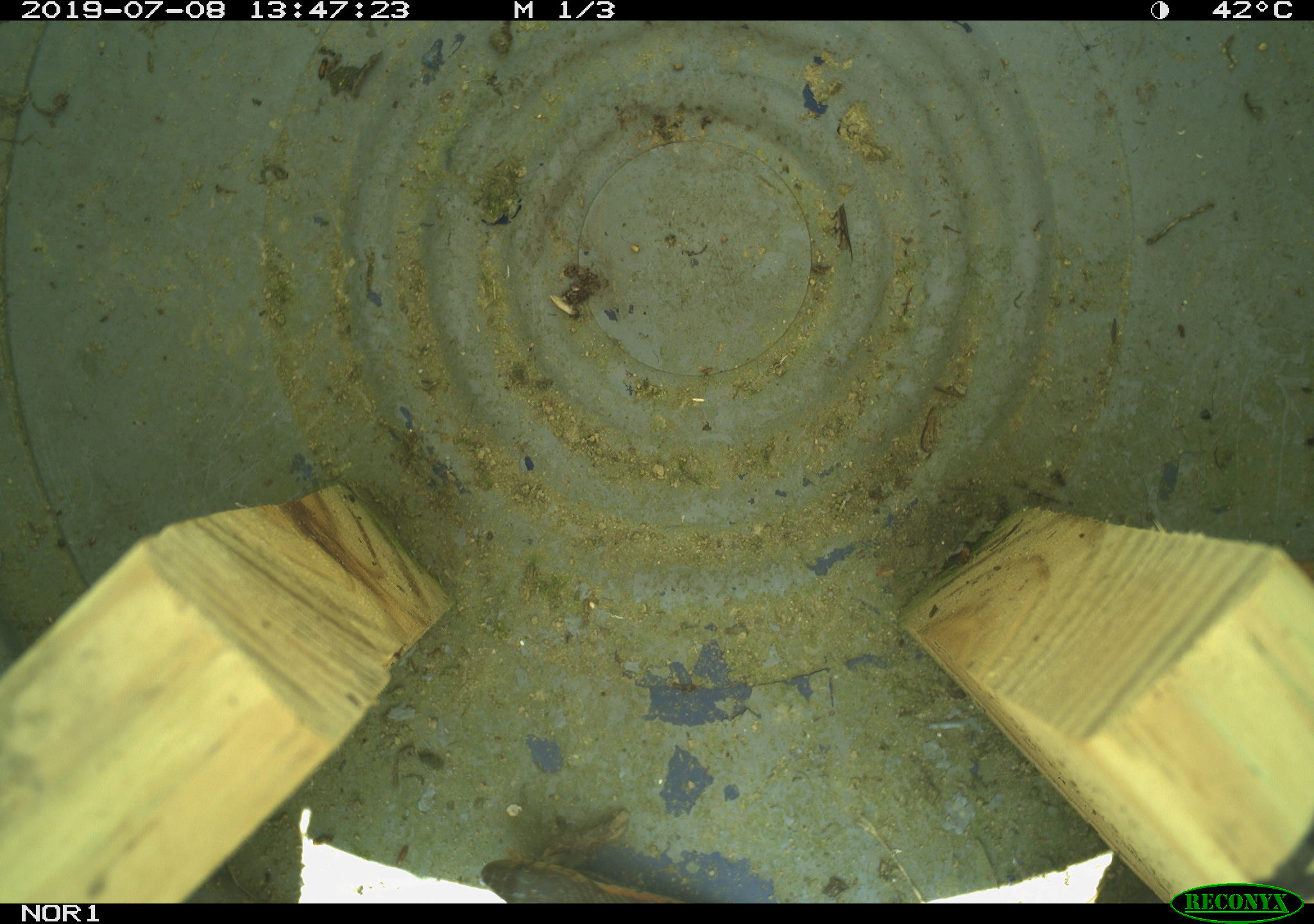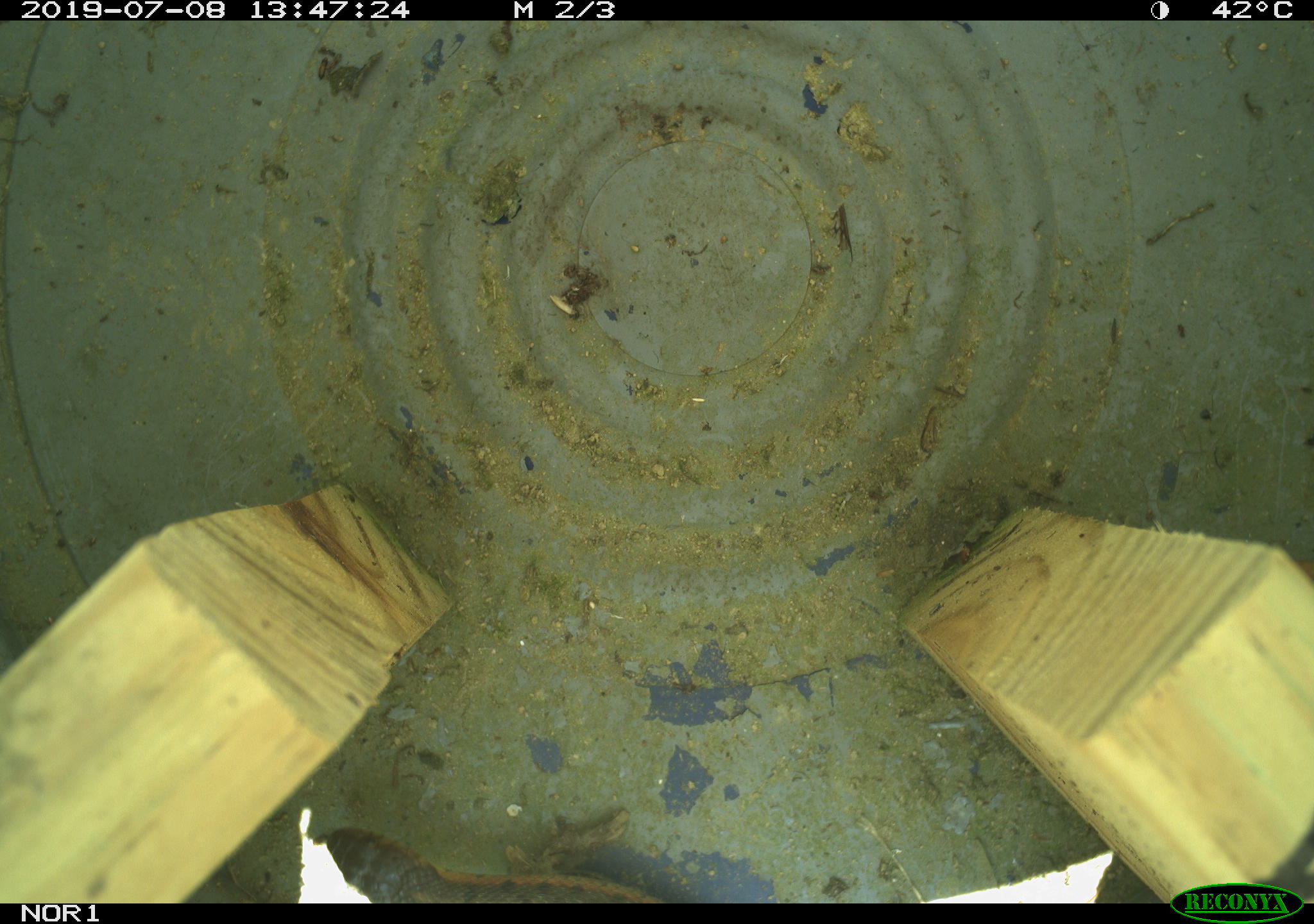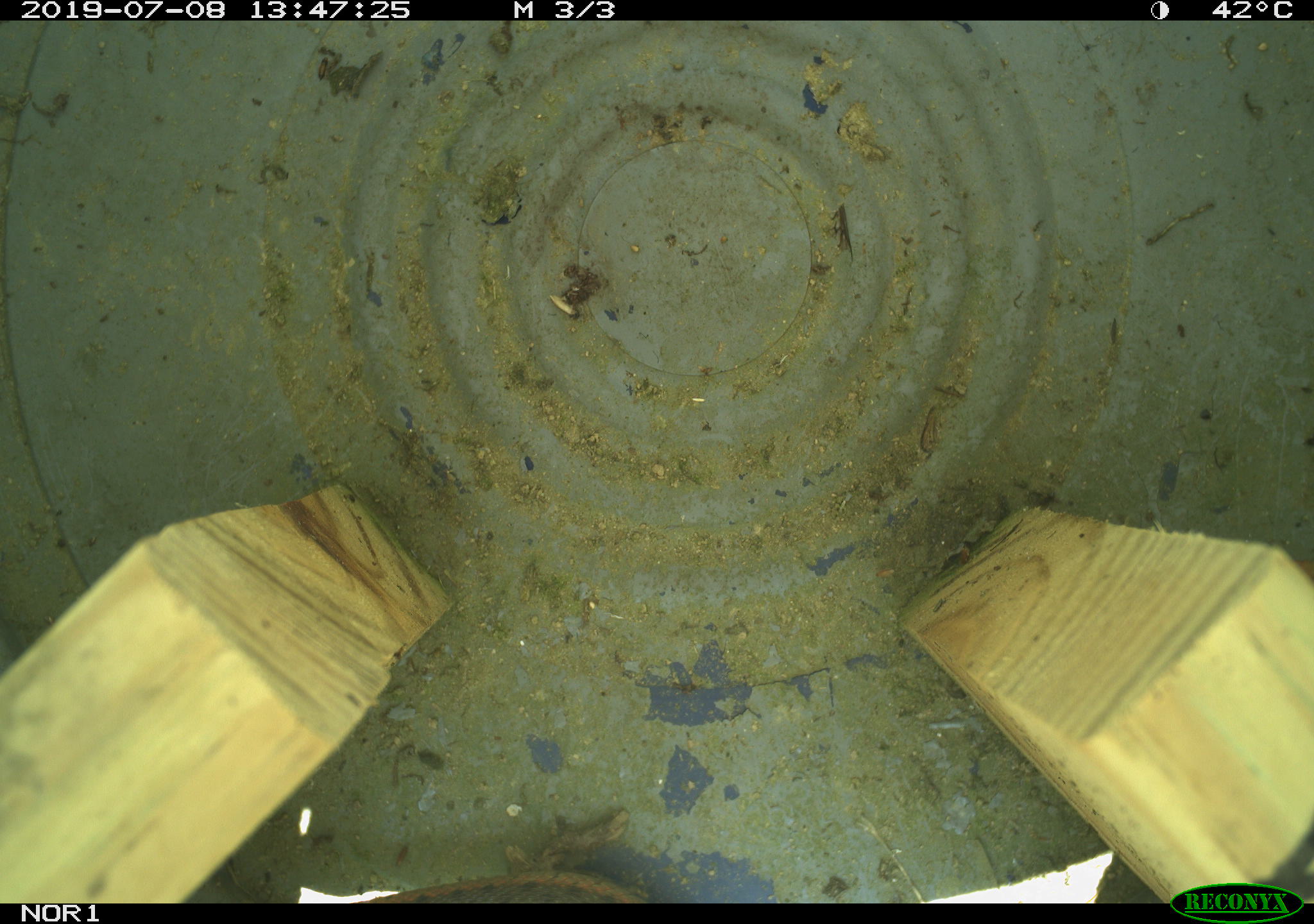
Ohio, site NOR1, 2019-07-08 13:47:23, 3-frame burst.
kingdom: Animalia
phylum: Chordata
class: Reptilia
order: Squamata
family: Colubridae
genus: Thamnophis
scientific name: Thamnophis sirtalis sirtalis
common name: eastern gartersnake